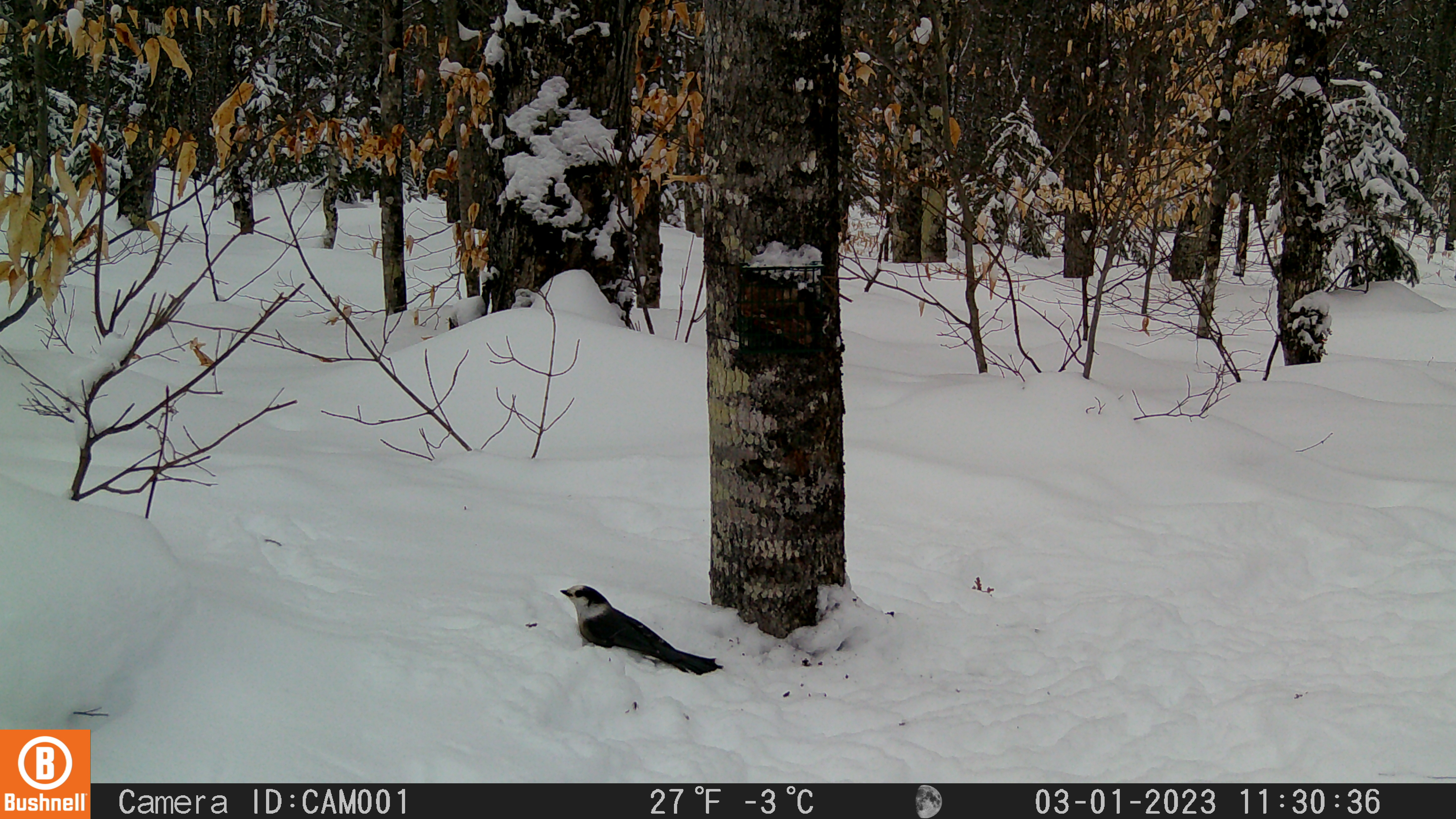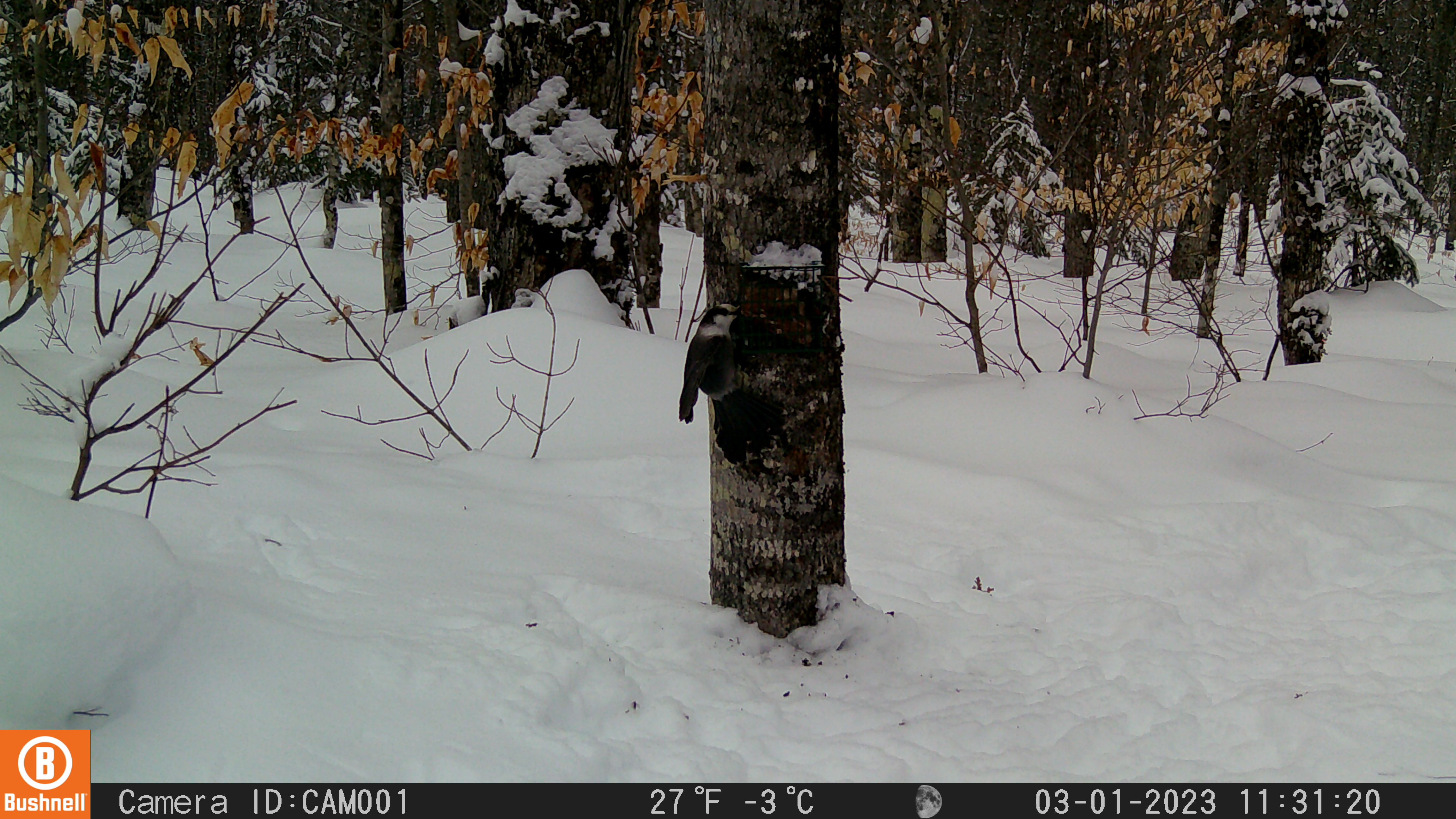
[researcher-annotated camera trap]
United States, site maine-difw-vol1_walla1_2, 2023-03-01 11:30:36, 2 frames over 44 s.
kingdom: Animalia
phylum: Chordata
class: Aves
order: Passeriformes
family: Corvidae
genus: Perisoreus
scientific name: Perisoreus canadensis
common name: canada jay